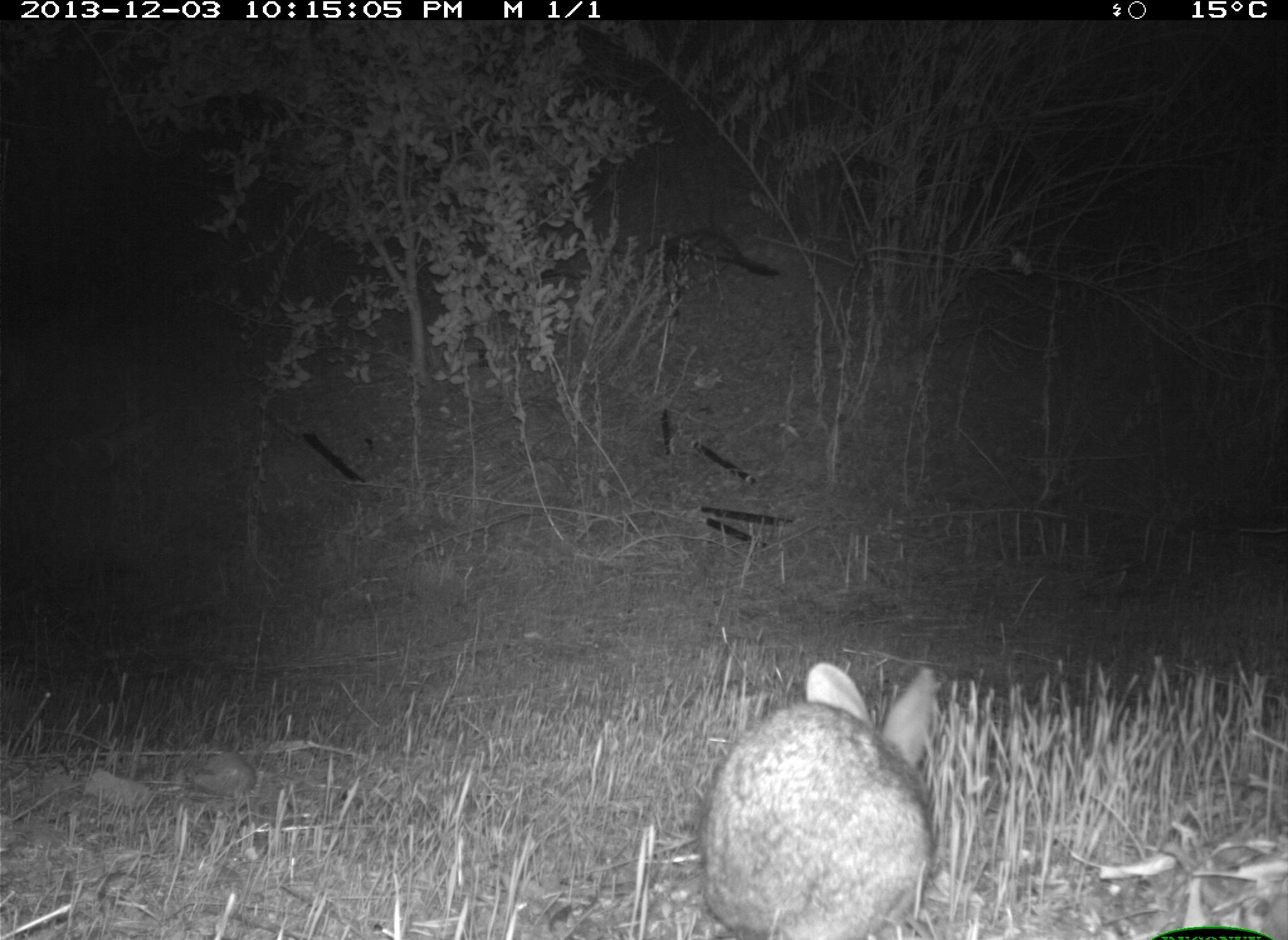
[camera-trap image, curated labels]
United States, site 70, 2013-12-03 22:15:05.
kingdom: Animalia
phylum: Chordata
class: Mammalia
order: Lagomorpha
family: Leporidae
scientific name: Leporidae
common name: rabbits and hares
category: rabbit